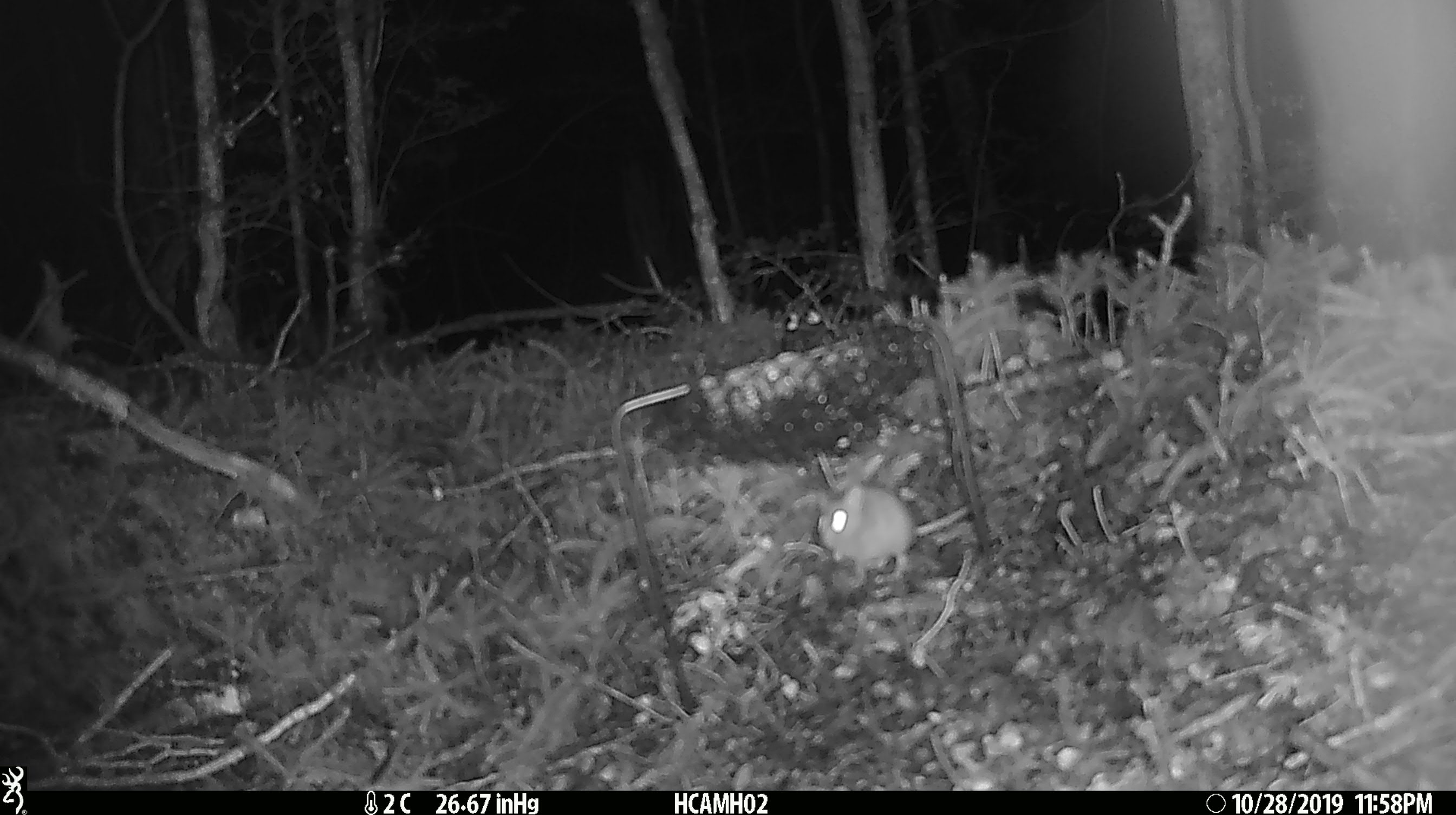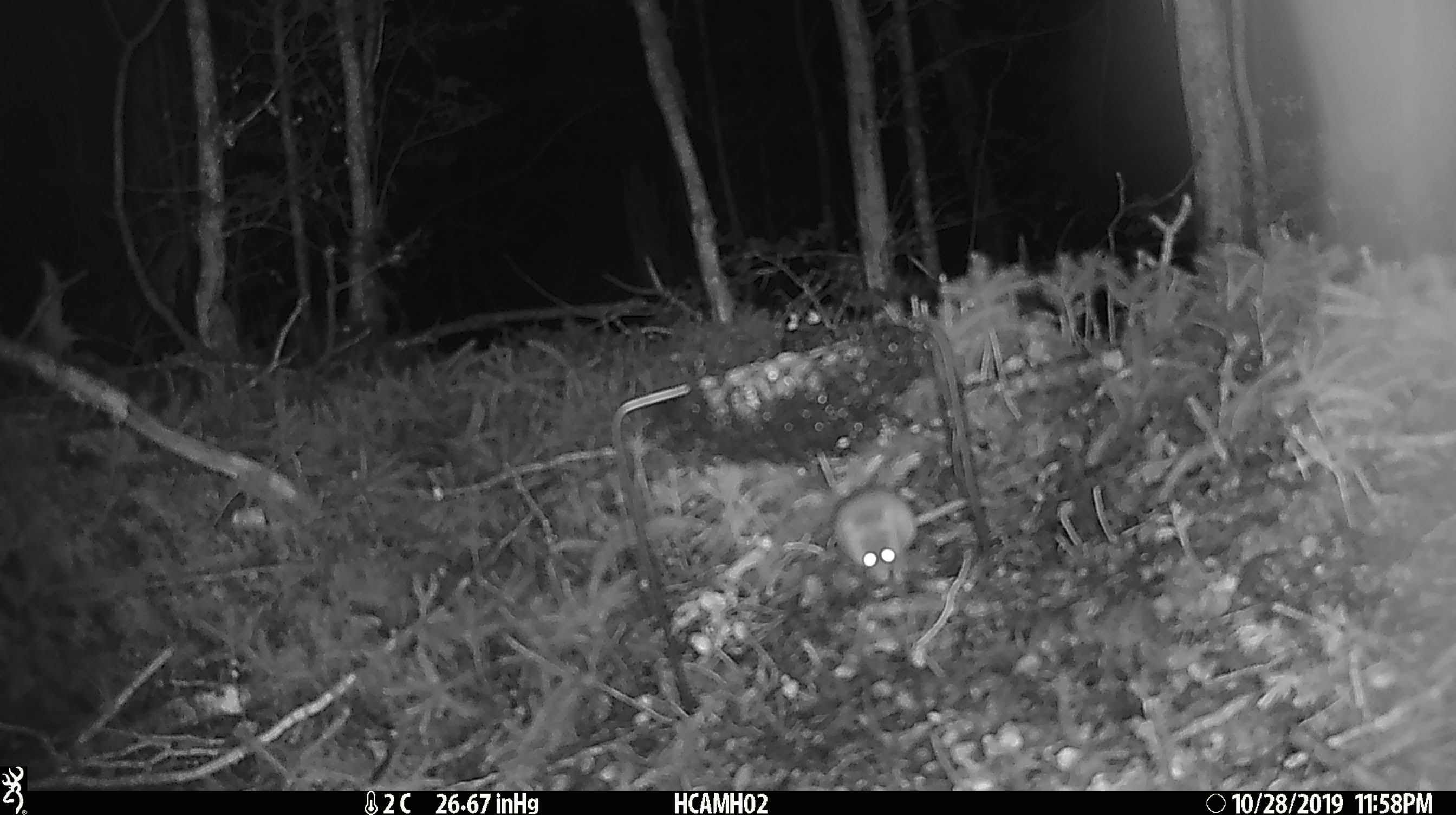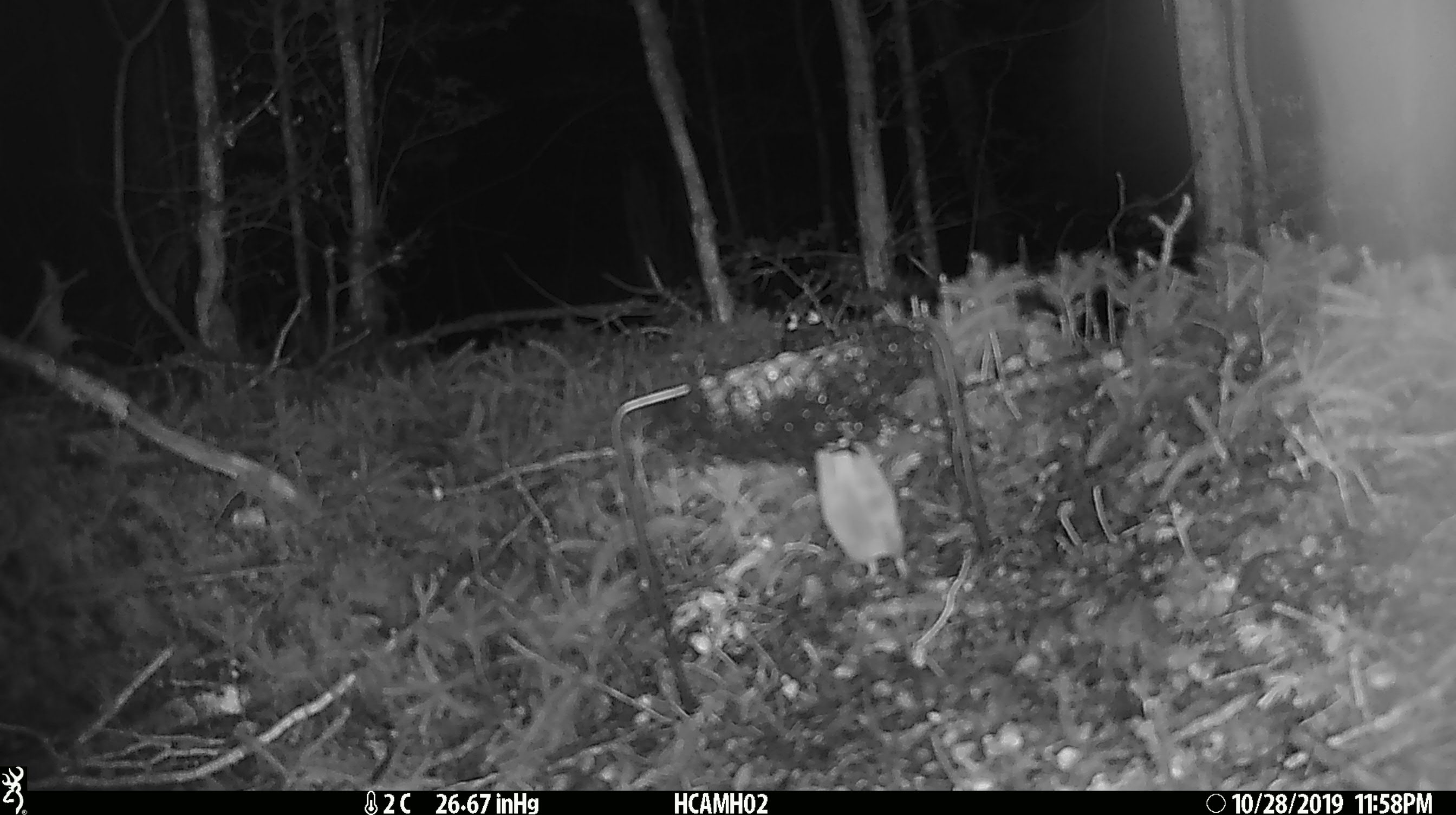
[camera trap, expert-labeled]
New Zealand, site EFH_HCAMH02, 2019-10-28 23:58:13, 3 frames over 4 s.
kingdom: Animalia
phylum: Chordata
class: Mammalia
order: Rodentia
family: Muridae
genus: Mus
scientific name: Mus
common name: mouse